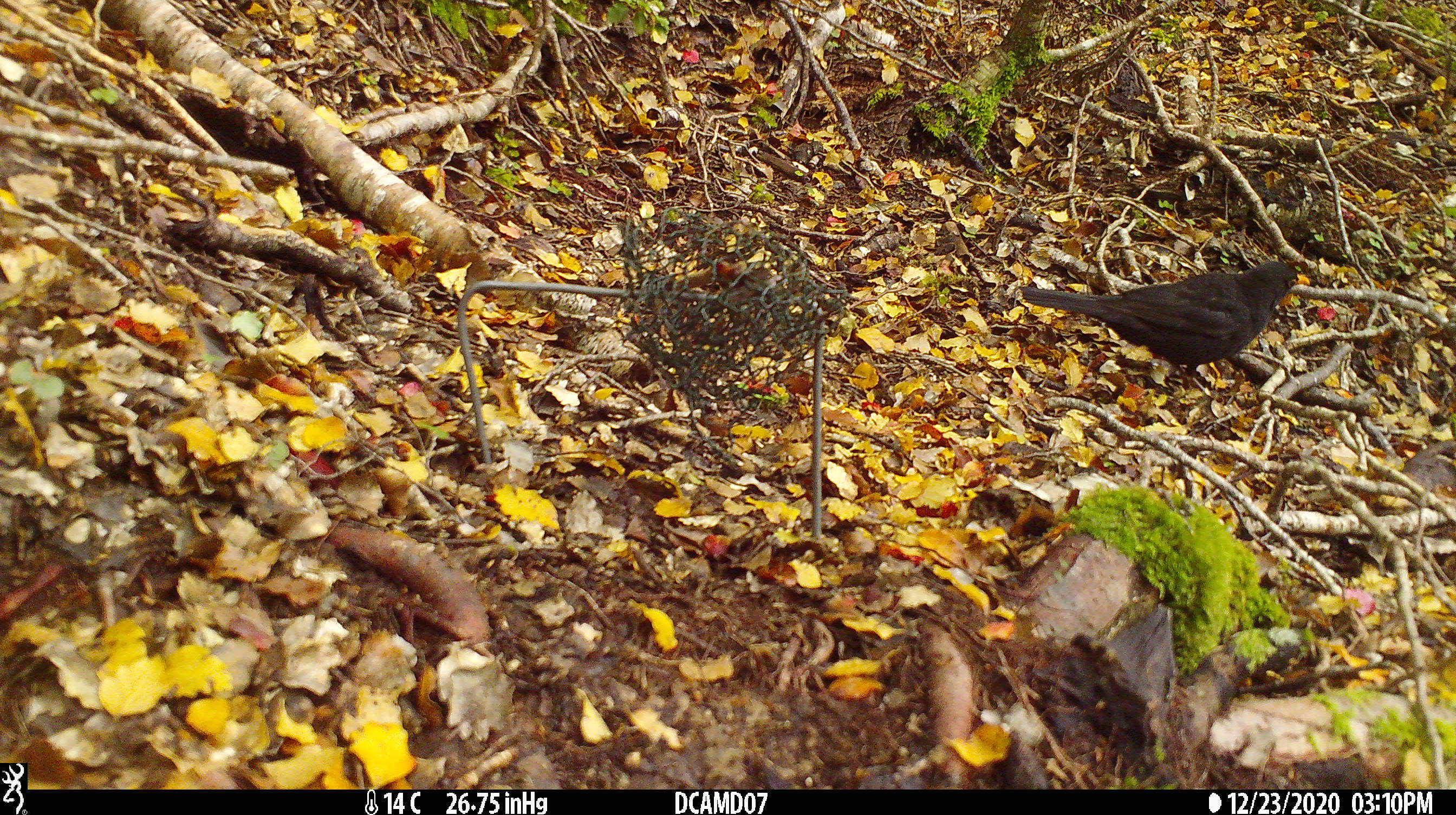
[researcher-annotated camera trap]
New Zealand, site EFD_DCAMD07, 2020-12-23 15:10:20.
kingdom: Animalia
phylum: Chordata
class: Aves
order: Passeriformes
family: Turdidae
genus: Turdus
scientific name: Turdus merula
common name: eurasian blackbird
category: blackbird